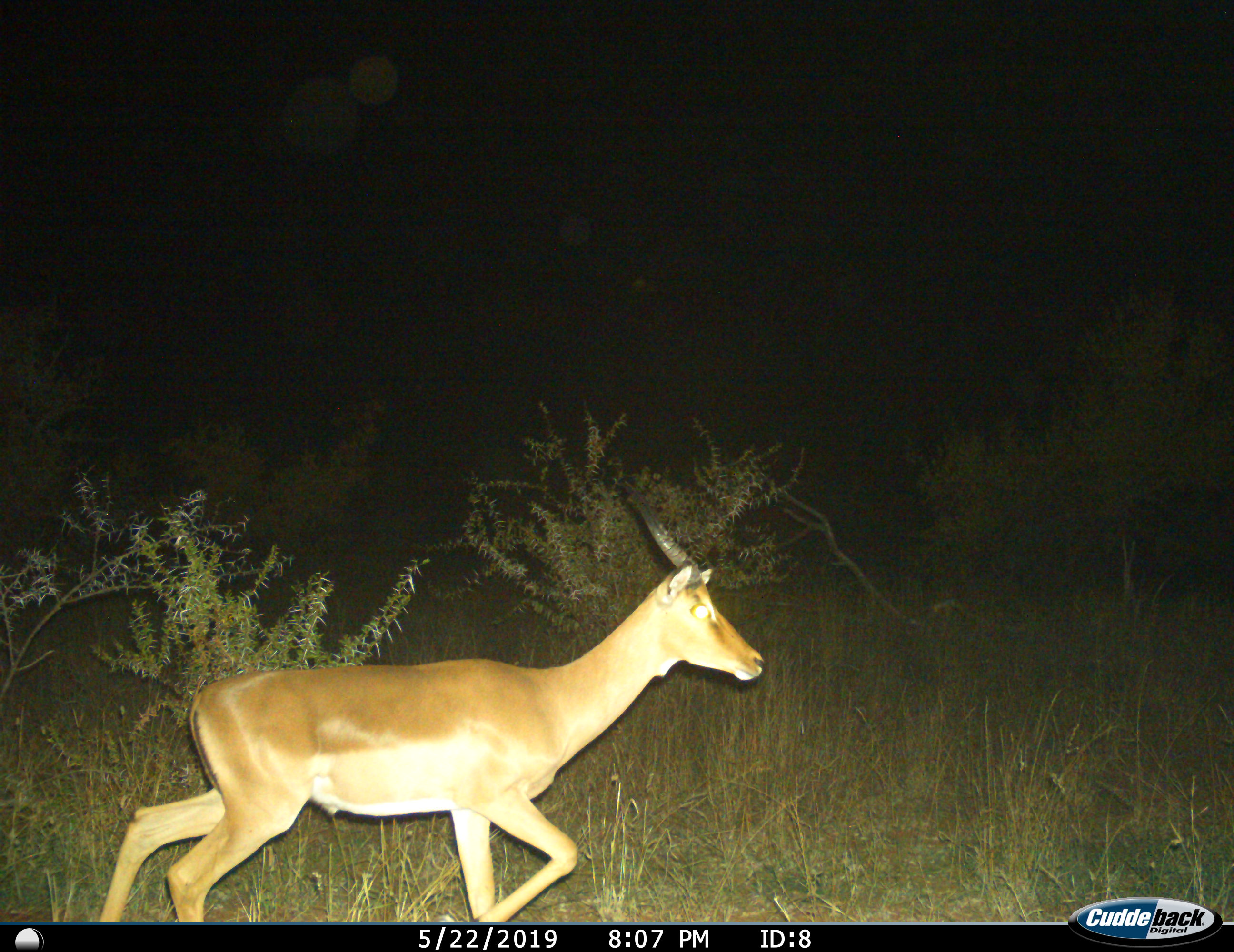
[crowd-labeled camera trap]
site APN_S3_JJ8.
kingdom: Animalia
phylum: Chordata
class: Mammalia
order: Artiodactyla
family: Bovidae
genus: Aepyceros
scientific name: Aepyceros melampus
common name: impala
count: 1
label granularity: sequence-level